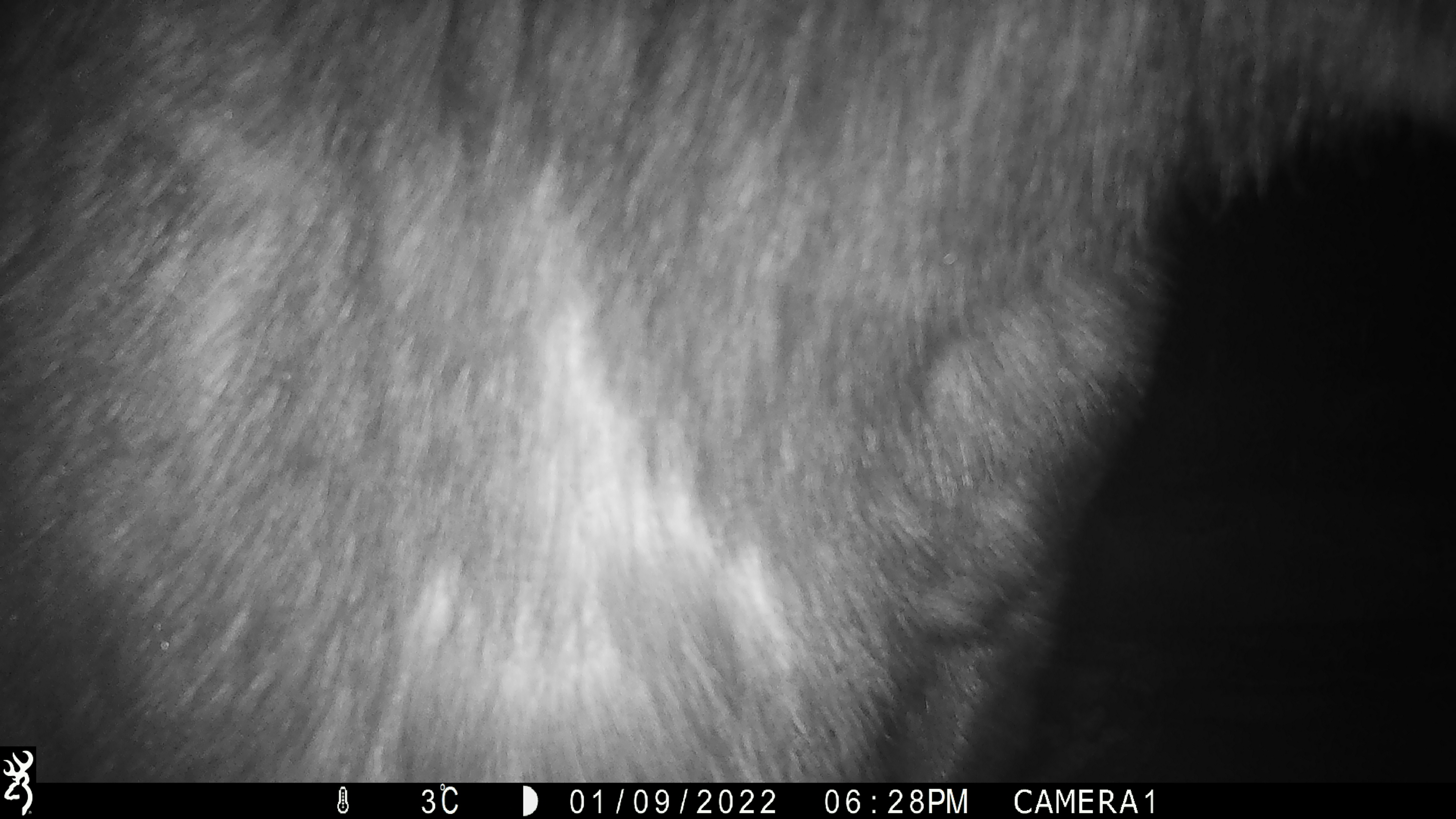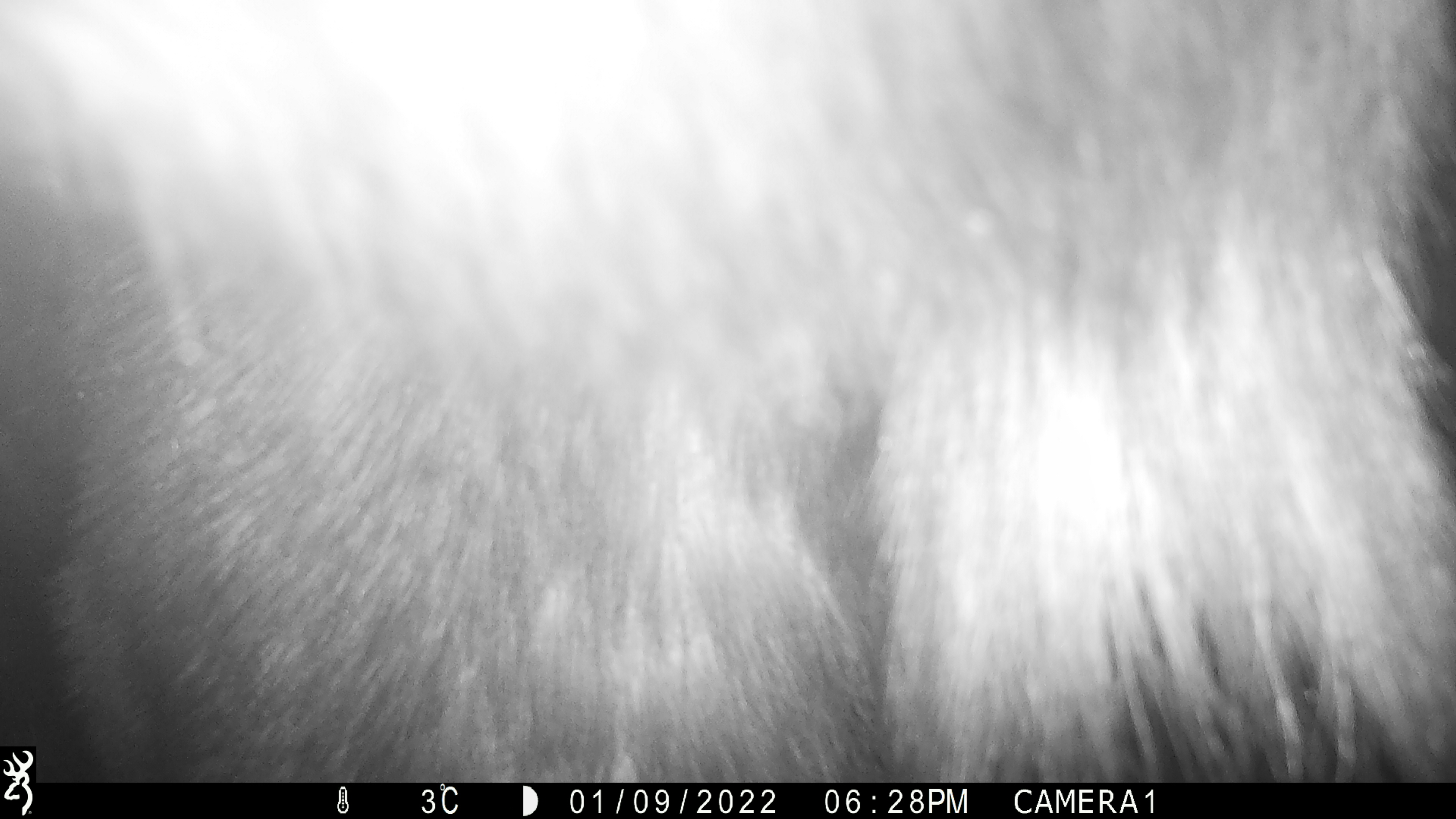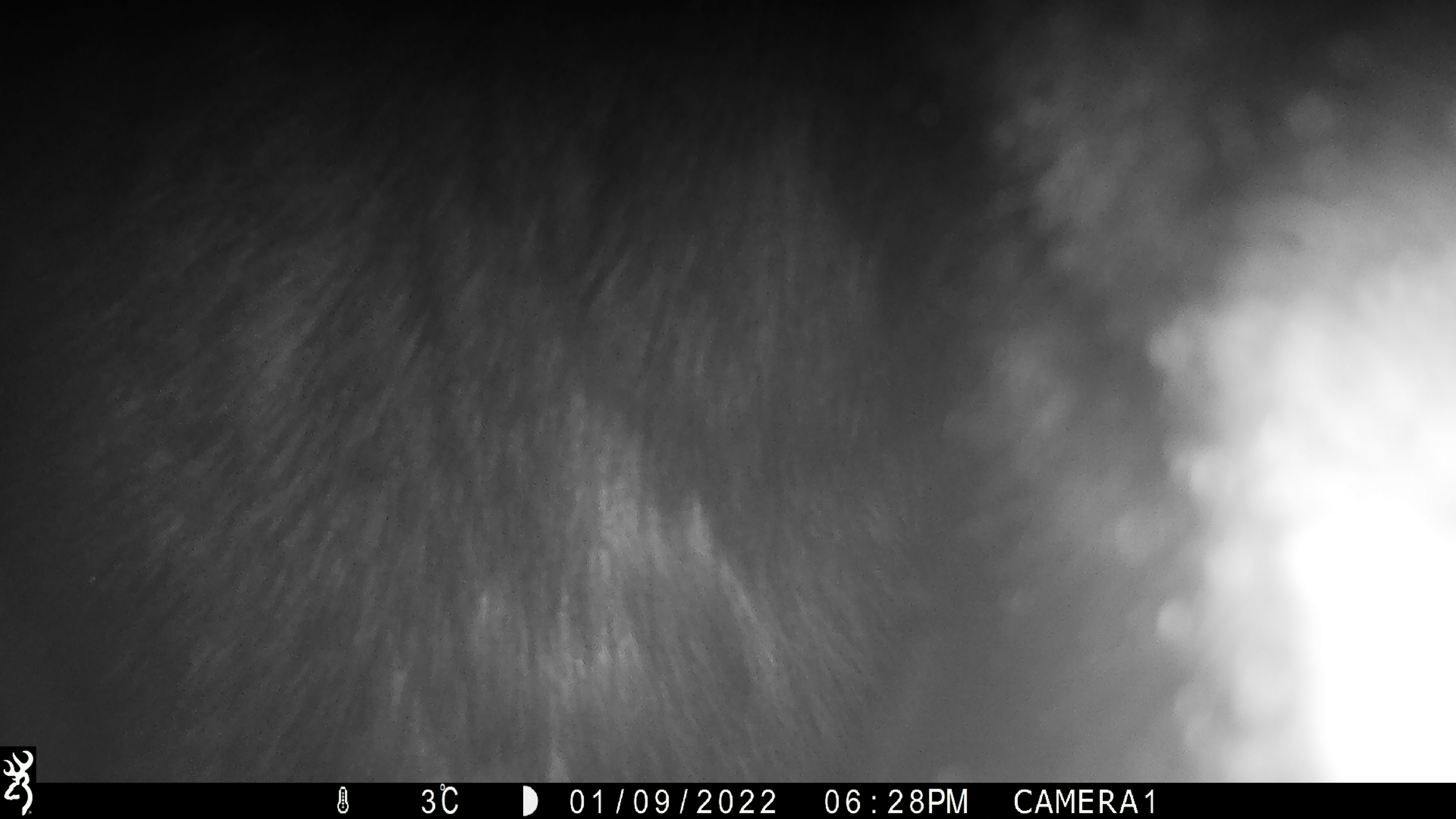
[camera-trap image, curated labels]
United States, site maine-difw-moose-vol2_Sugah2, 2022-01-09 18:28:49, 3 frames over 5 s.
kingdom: Animalia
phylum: Chordata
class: Mammalia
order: Artiodactyla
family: Cervidae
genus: Alces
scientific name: Alces alces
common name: moose